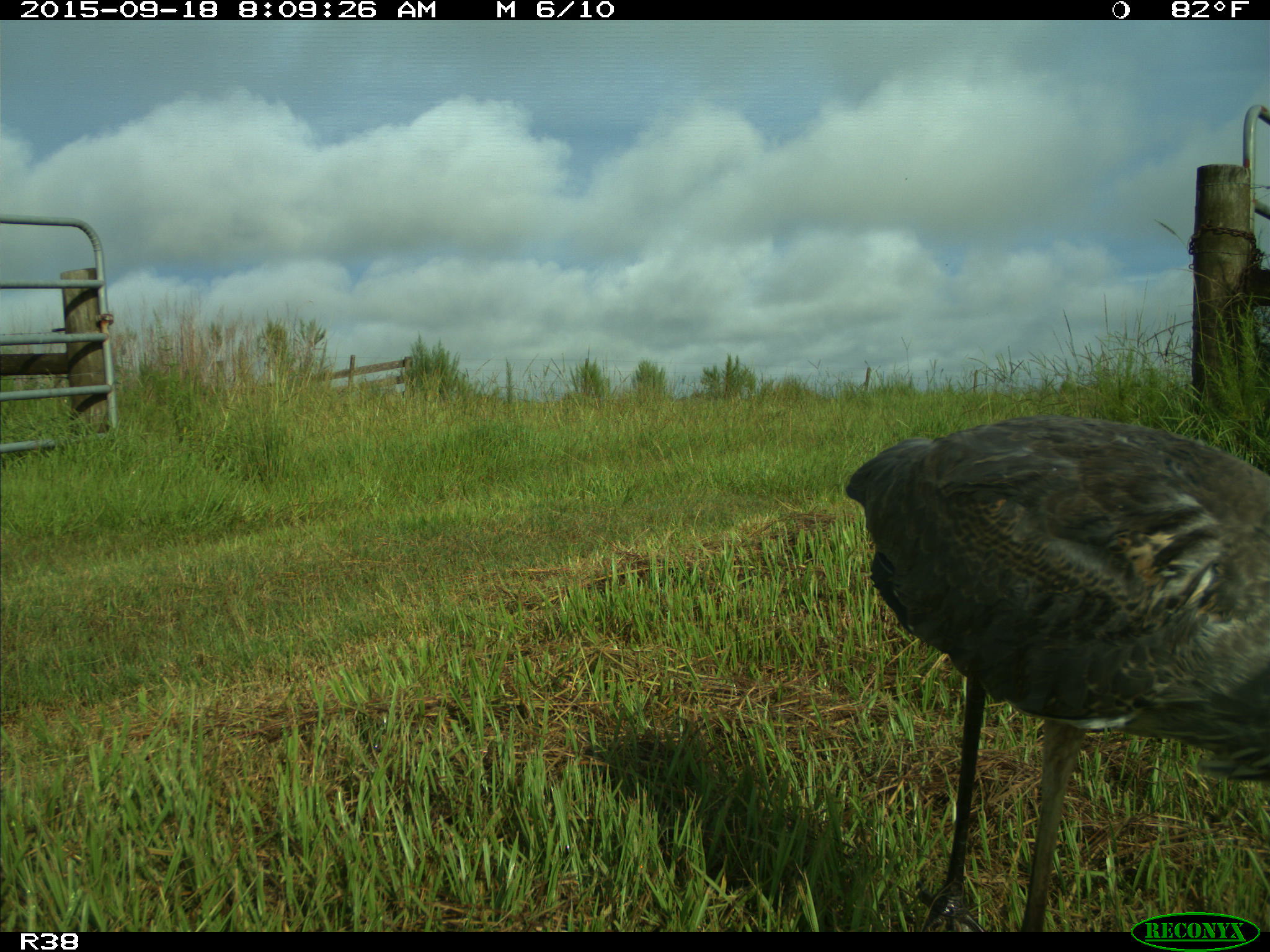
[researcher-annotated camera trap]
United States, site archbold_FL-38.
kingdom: Animalia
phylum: Chordata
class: Aves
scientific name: Aves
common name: birds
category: unidentified bird